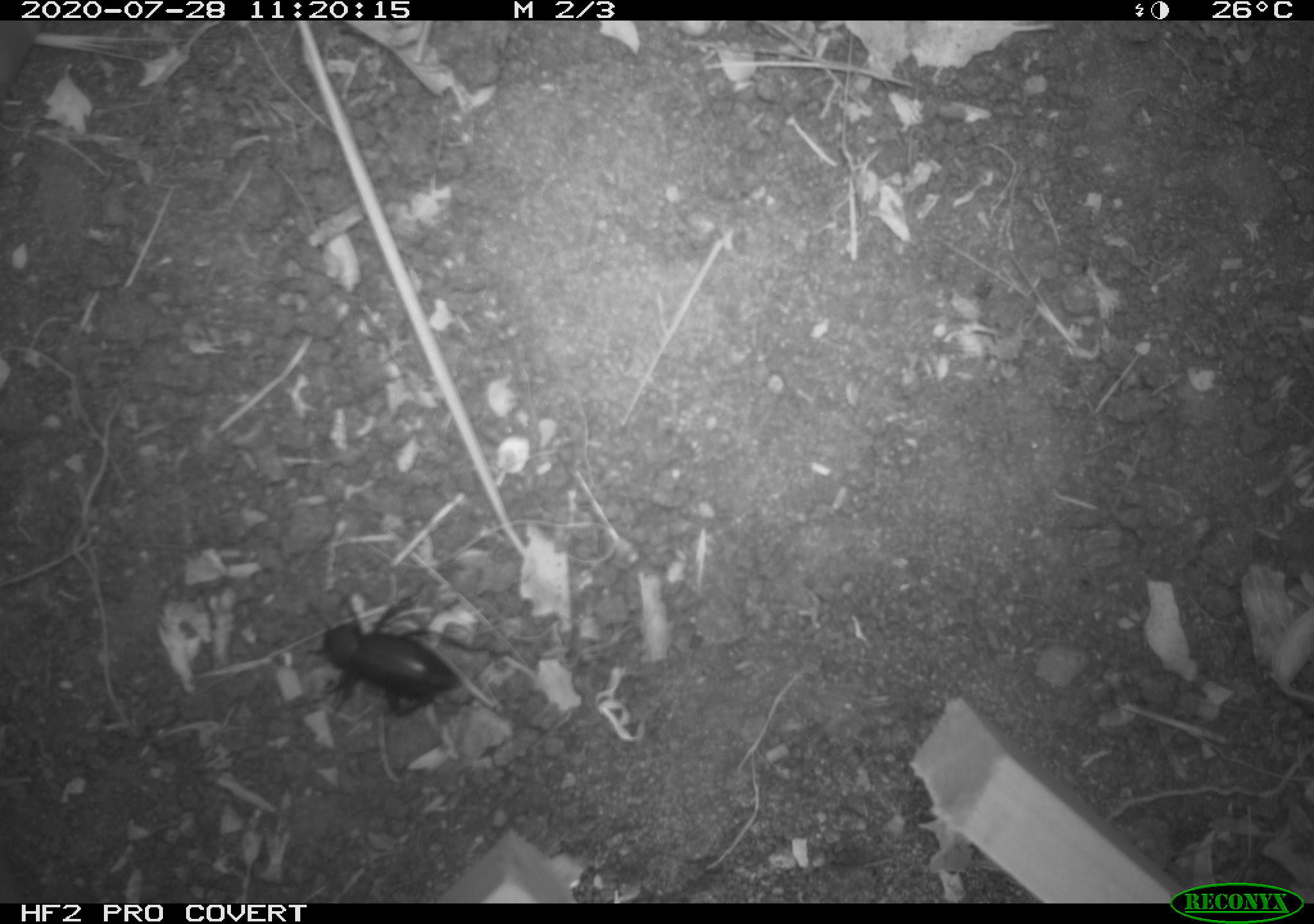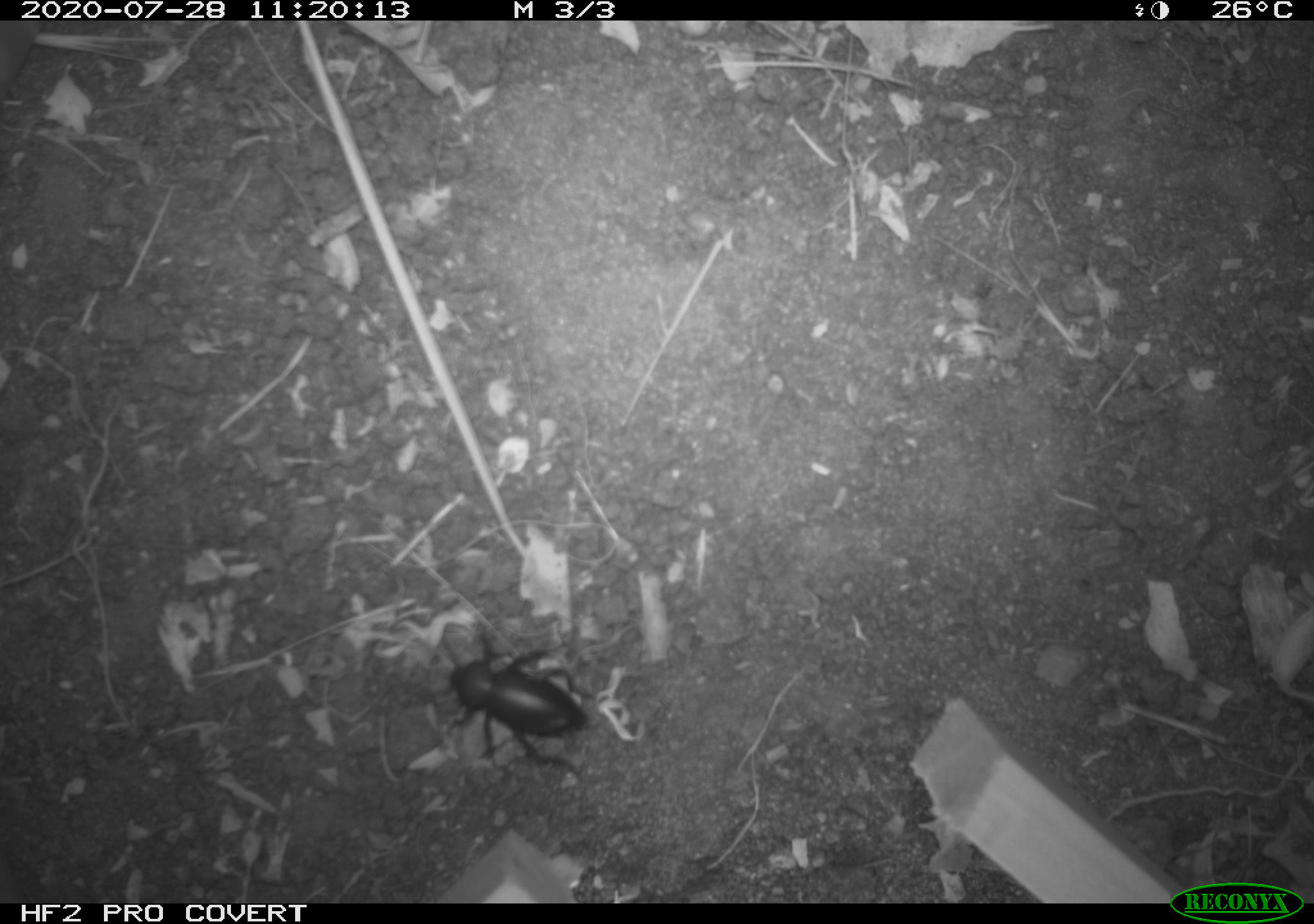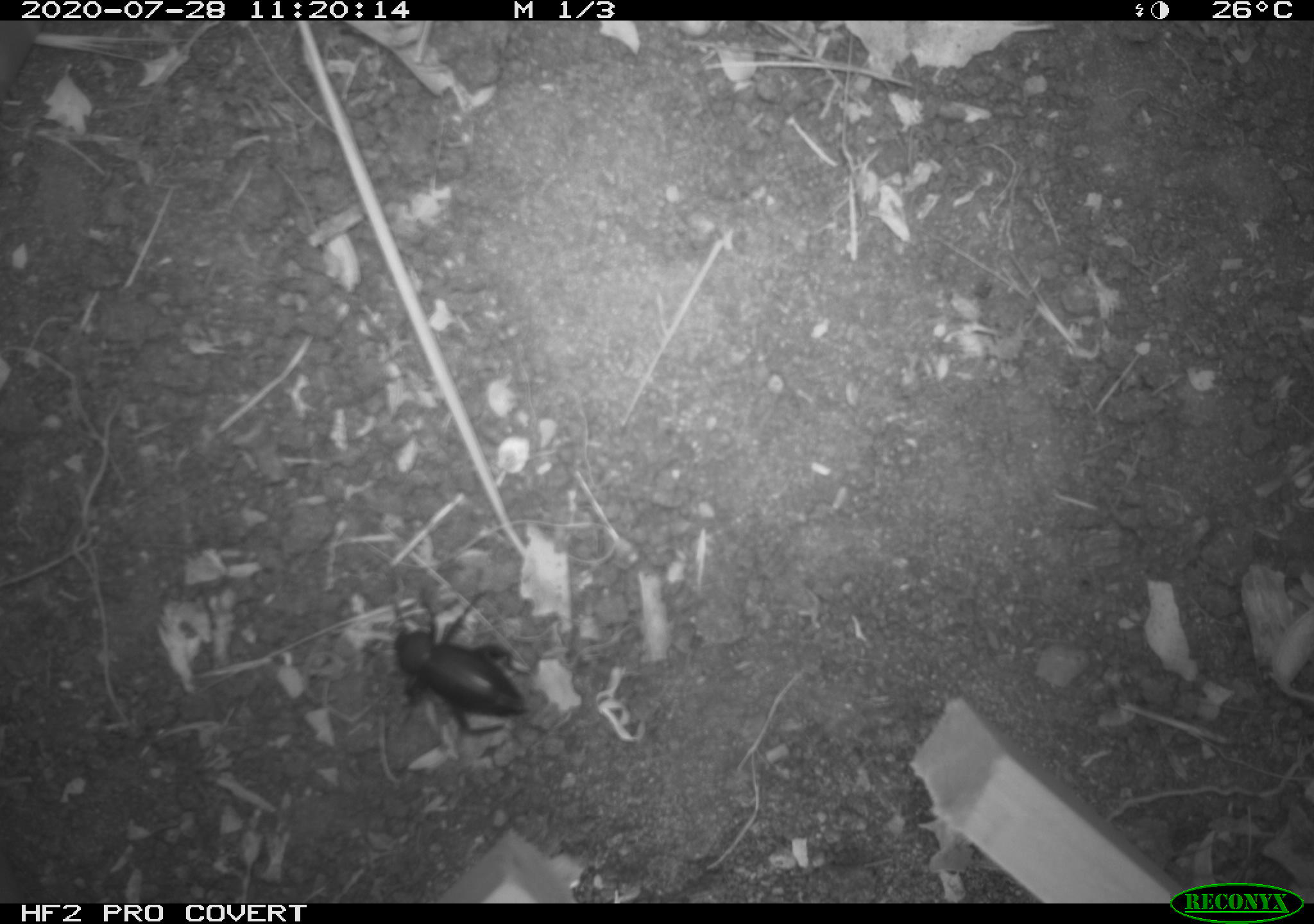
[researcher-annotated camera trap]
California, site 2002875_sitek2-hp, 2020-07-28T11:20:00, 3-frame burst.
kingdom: Animalia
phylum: Arthropoda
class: Insecta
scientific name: Insecta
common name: insect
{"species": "insect (Insecta)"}